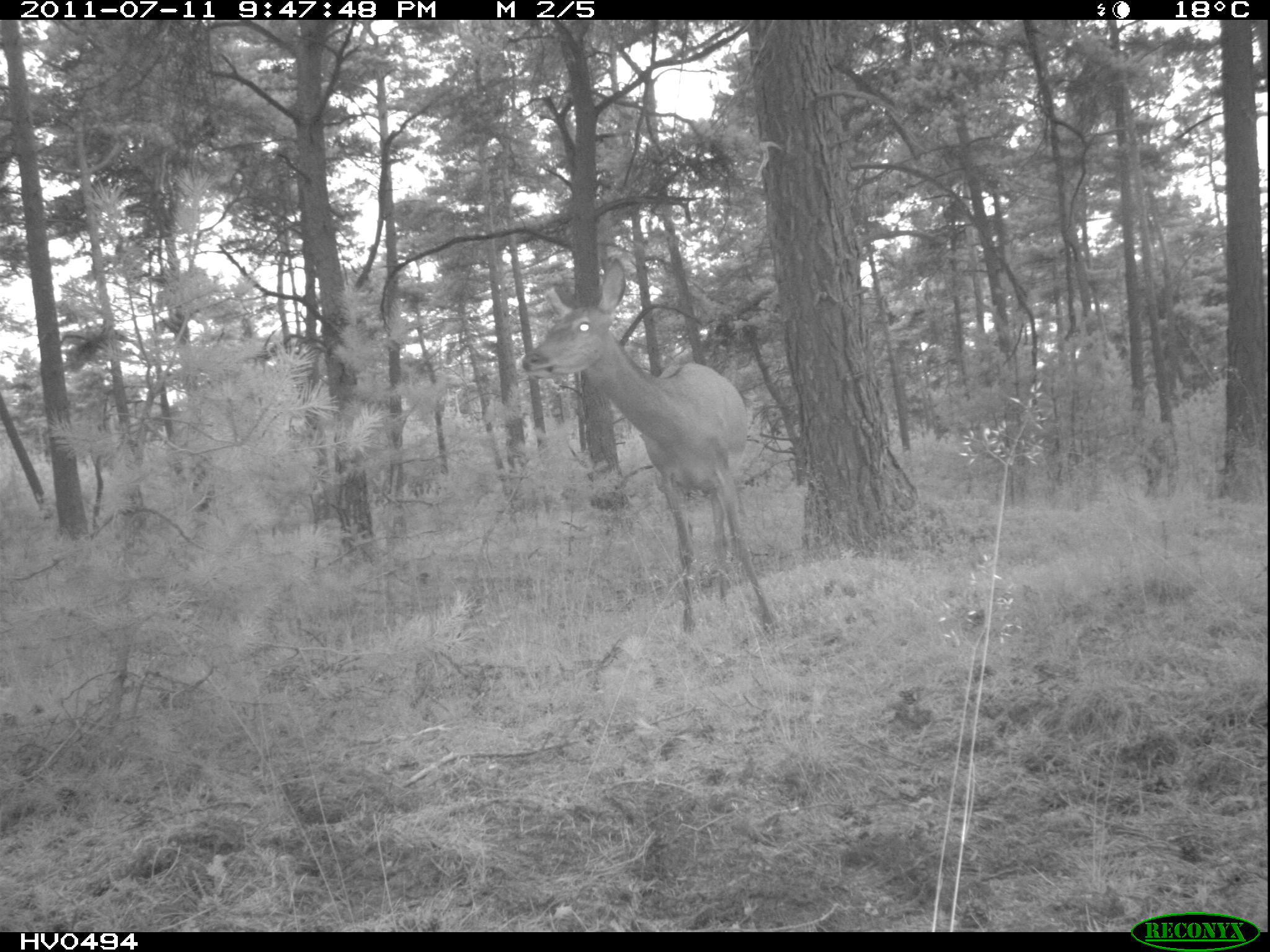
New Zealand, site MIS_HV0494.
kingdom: Animalia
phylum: Chordata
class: Mammalia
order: Artiodactyla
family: Cervidae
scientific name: Cervidae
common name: deer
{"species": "deer (Cervidae)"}